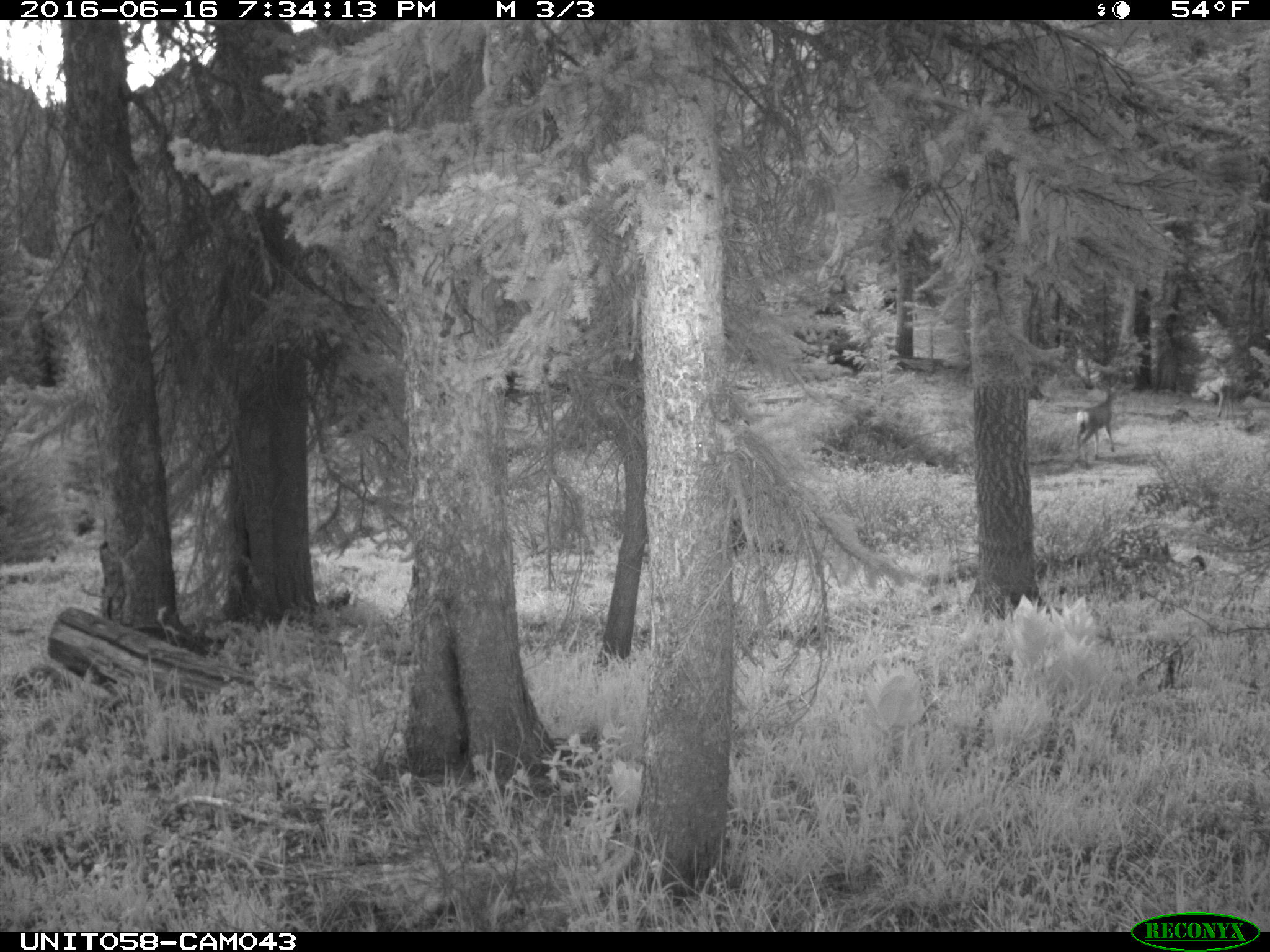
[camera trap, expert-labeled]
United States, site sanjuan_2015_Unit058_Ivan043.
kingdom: Animalia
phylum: Chordata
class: Mammalia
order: Artiodactyla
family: Cervidae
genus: Odocoileus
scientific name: Odocoileus hemionus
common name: mule deer